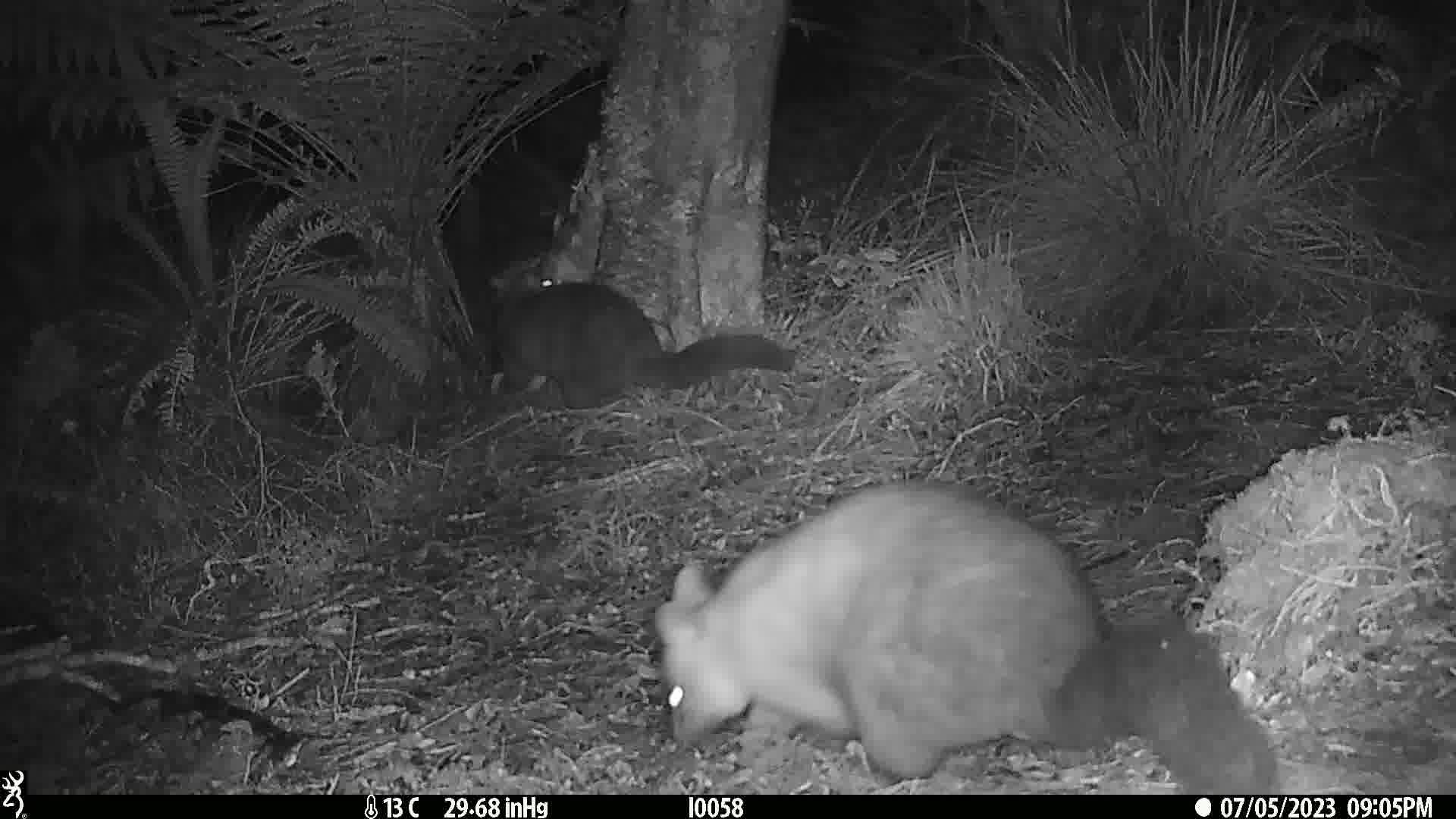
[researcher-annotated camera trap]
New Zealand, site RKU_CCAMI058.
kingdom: Animalia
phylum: Chordata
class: Mammalia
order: Diprotodontia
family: Phalangeridae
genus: Trichosurus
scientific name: Trichosurus vulpecula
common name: common brushtail possum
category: possum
Possum (common brushtail possum) (Trichosurus vulpecula).